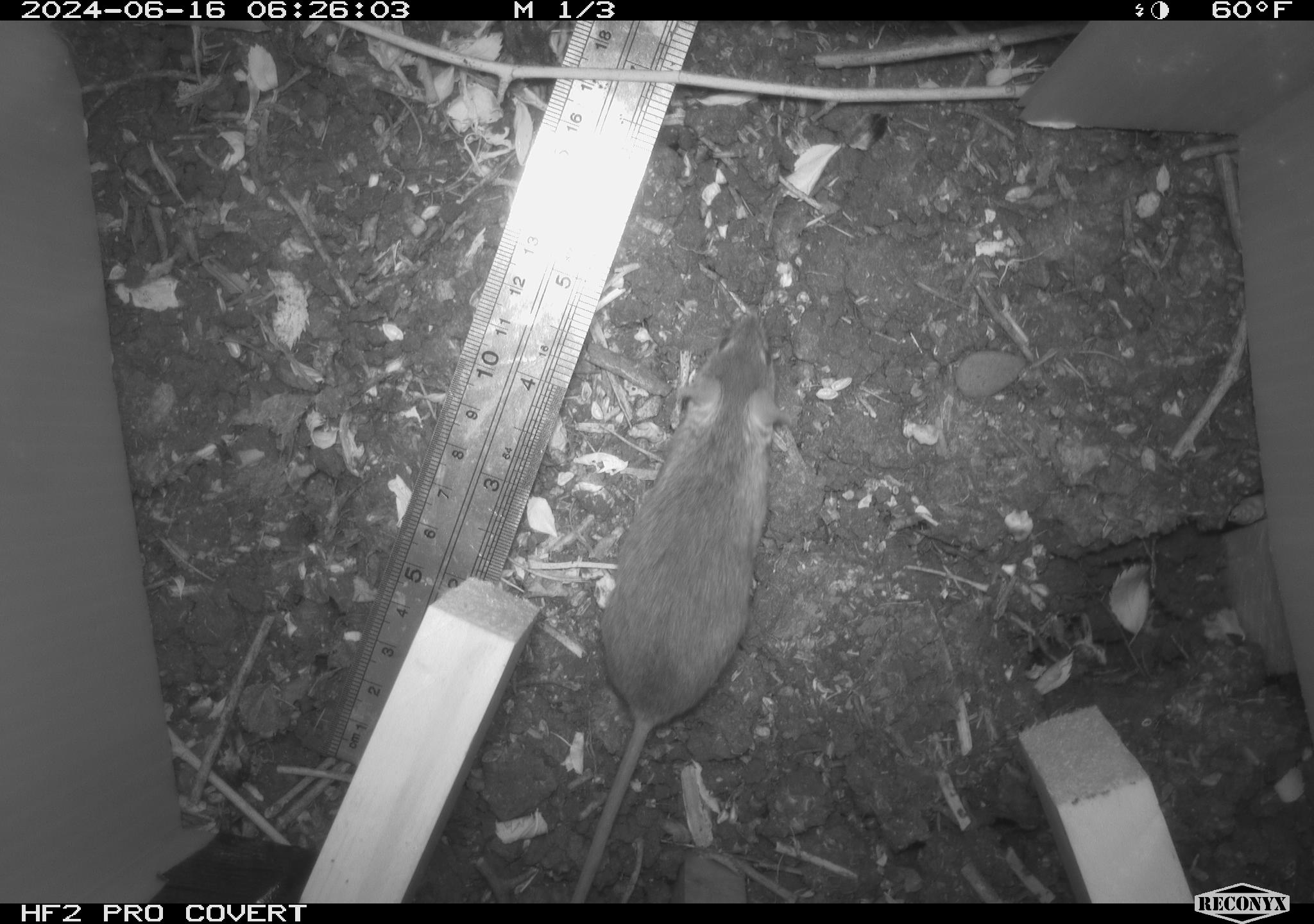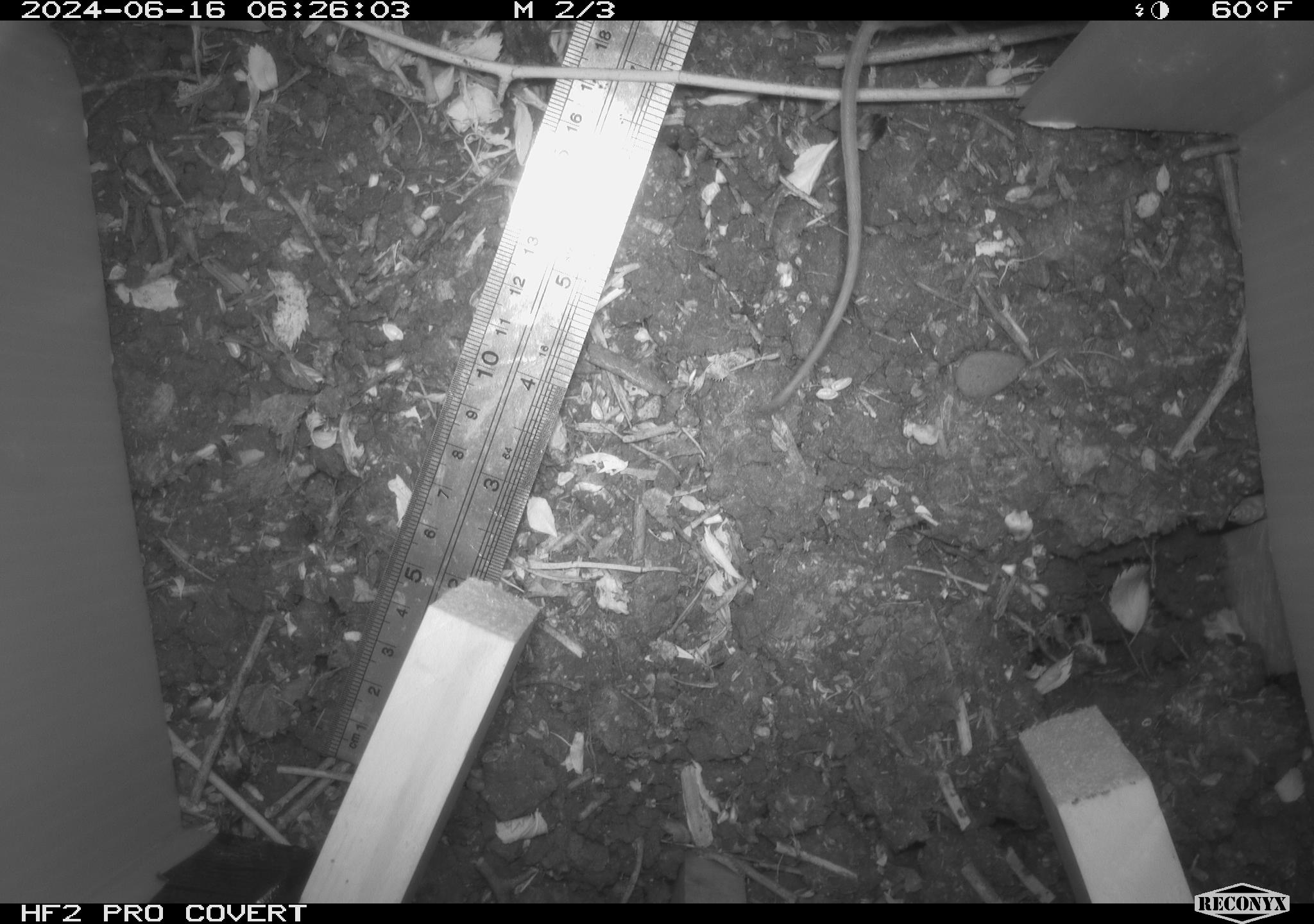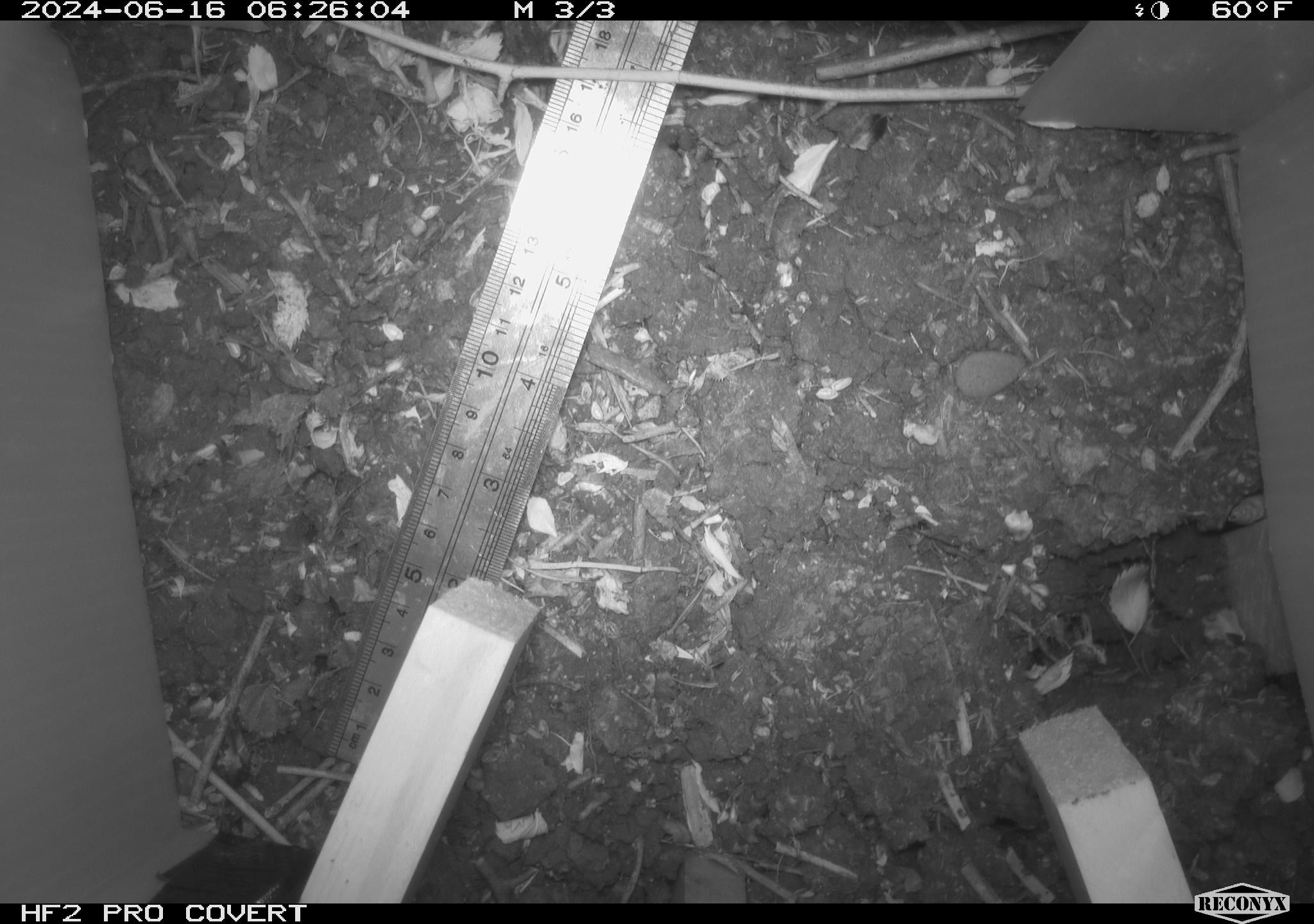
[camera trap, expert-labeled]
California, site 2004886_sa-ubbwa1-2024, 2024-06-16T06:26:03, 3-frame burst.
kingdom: Animalia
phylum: Chordata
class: Mammalia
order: Rodentia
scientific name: Rodentia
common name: mouse species